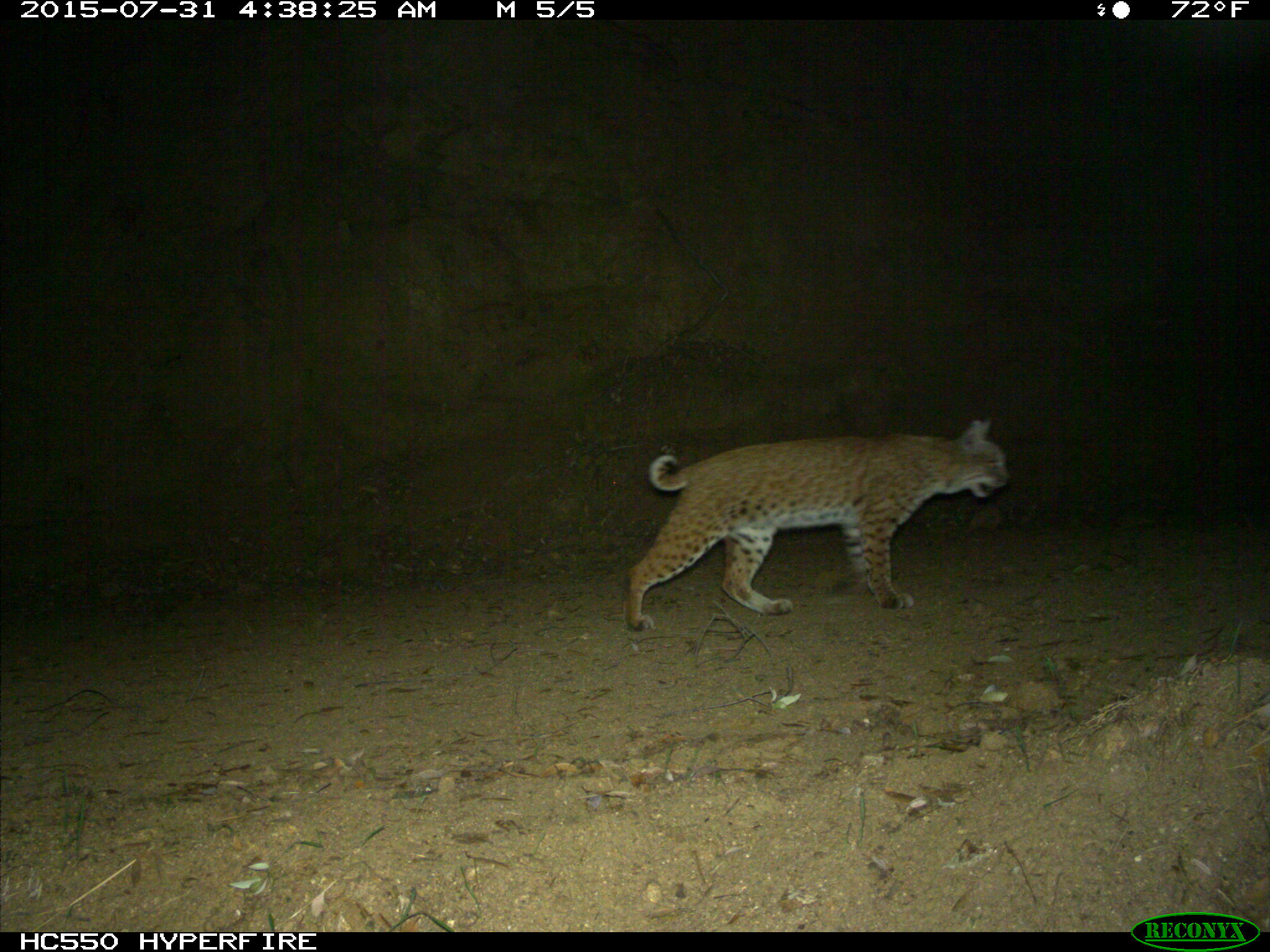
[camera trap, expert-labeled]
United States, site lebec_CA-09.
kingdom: Animalia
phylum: Chordata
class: Mammalia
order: Carnivora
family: Felidae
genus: Lynx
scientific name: Lynx rufus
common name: bobcat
Lynx rufus (bobcat).